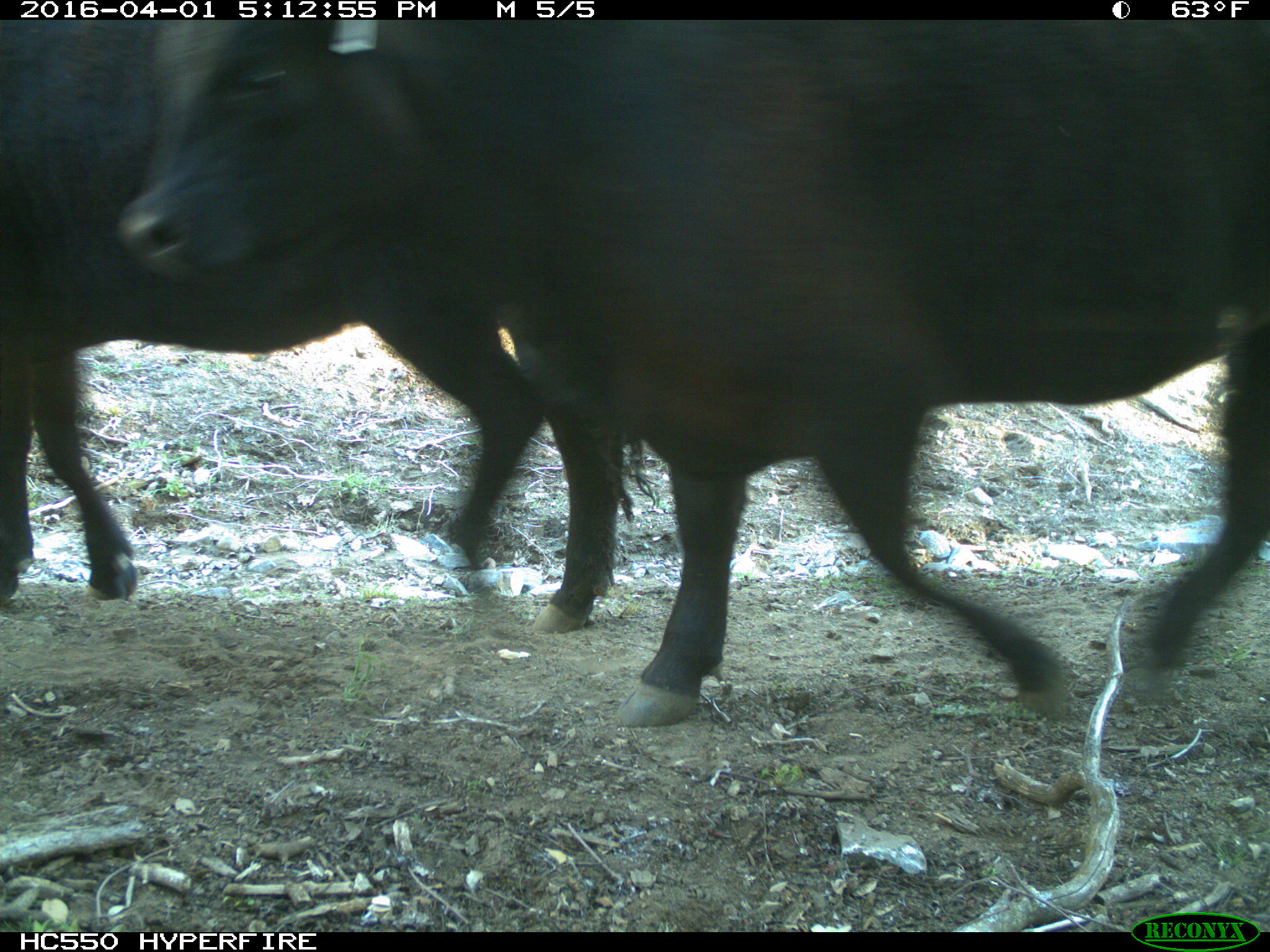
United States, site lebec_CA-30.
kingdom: Animalia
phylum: Chordata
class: Mammalia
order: Artiodactyla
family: Bovidae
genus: Bos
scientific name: Bos taurus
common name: domestic cow